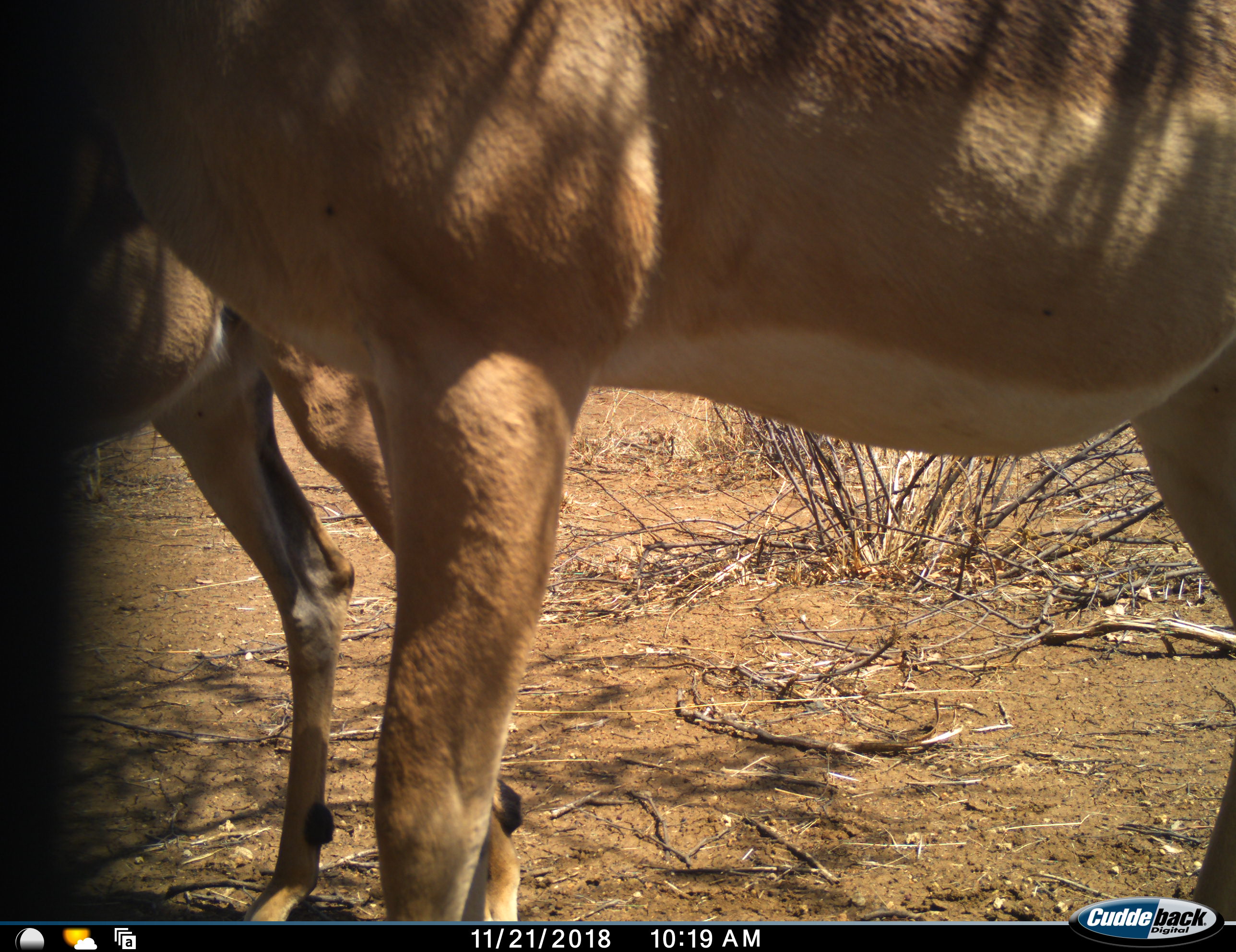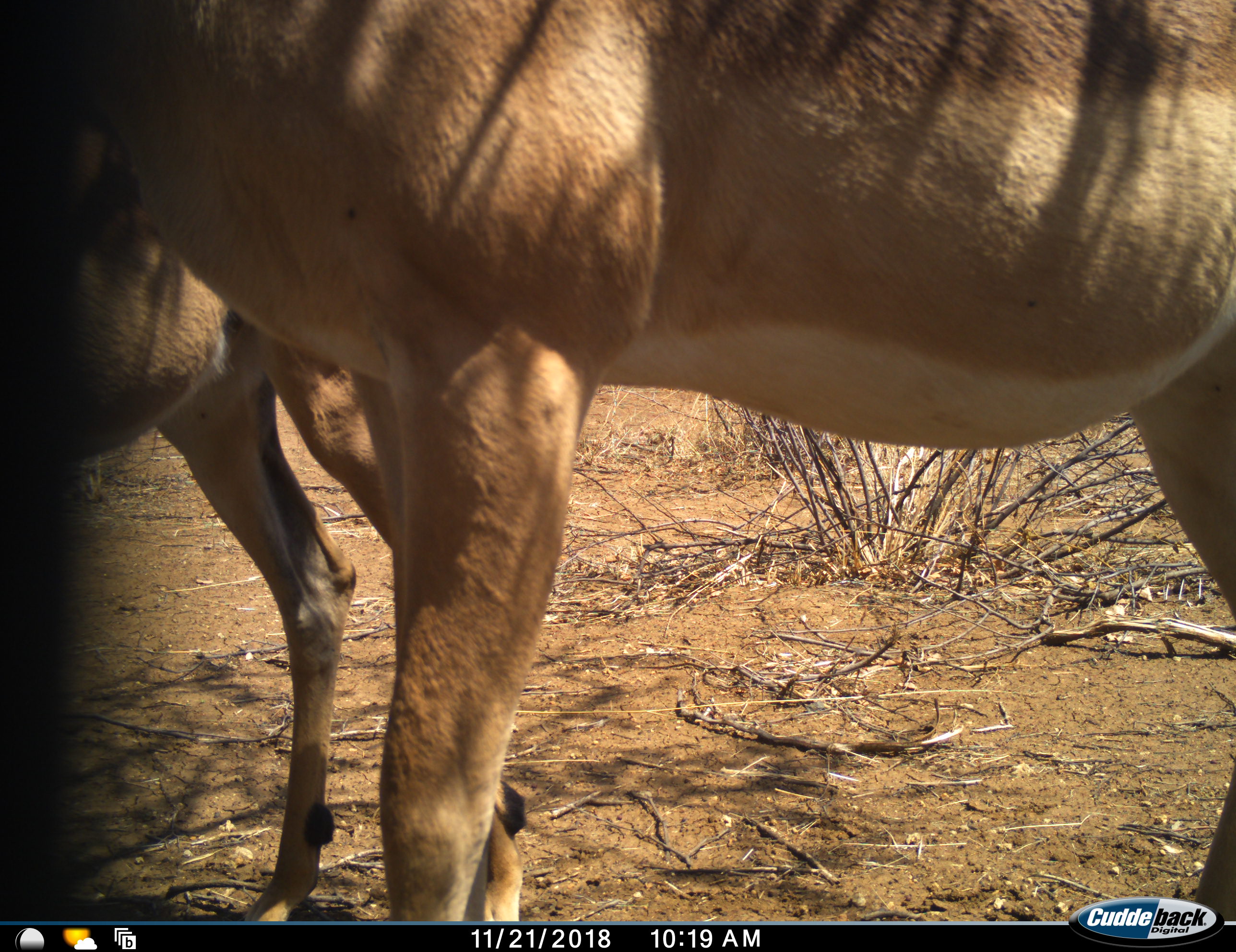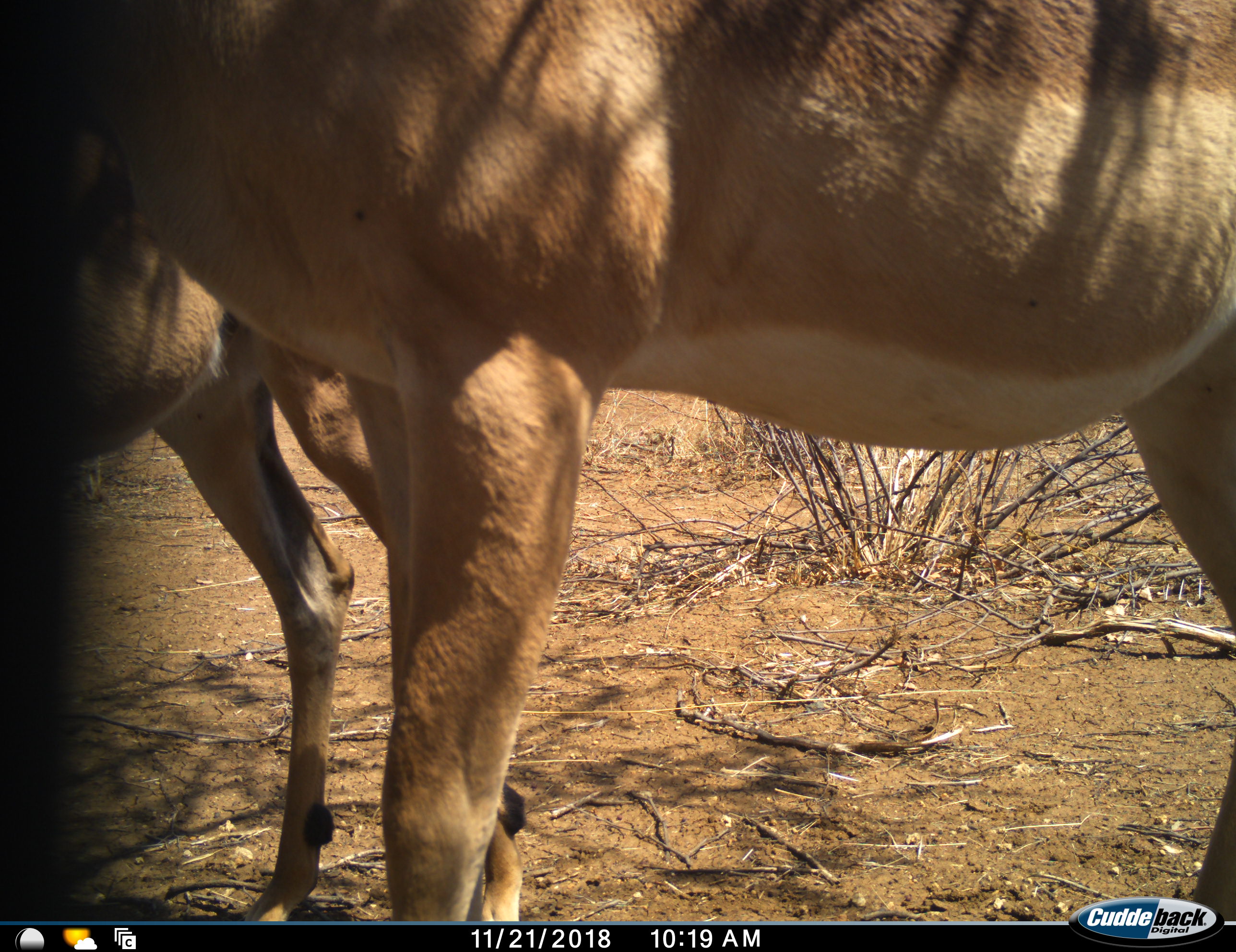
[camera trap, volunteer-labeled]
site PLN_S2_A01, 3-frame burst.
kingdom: Animalia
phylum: Chordata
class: Mammalia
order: Artiodactyla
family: Bovidae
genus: Aepyceros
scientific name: Aepyceros melampus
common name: impala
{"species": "impala (Aepyceros melampus)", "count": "2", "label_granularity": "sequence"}